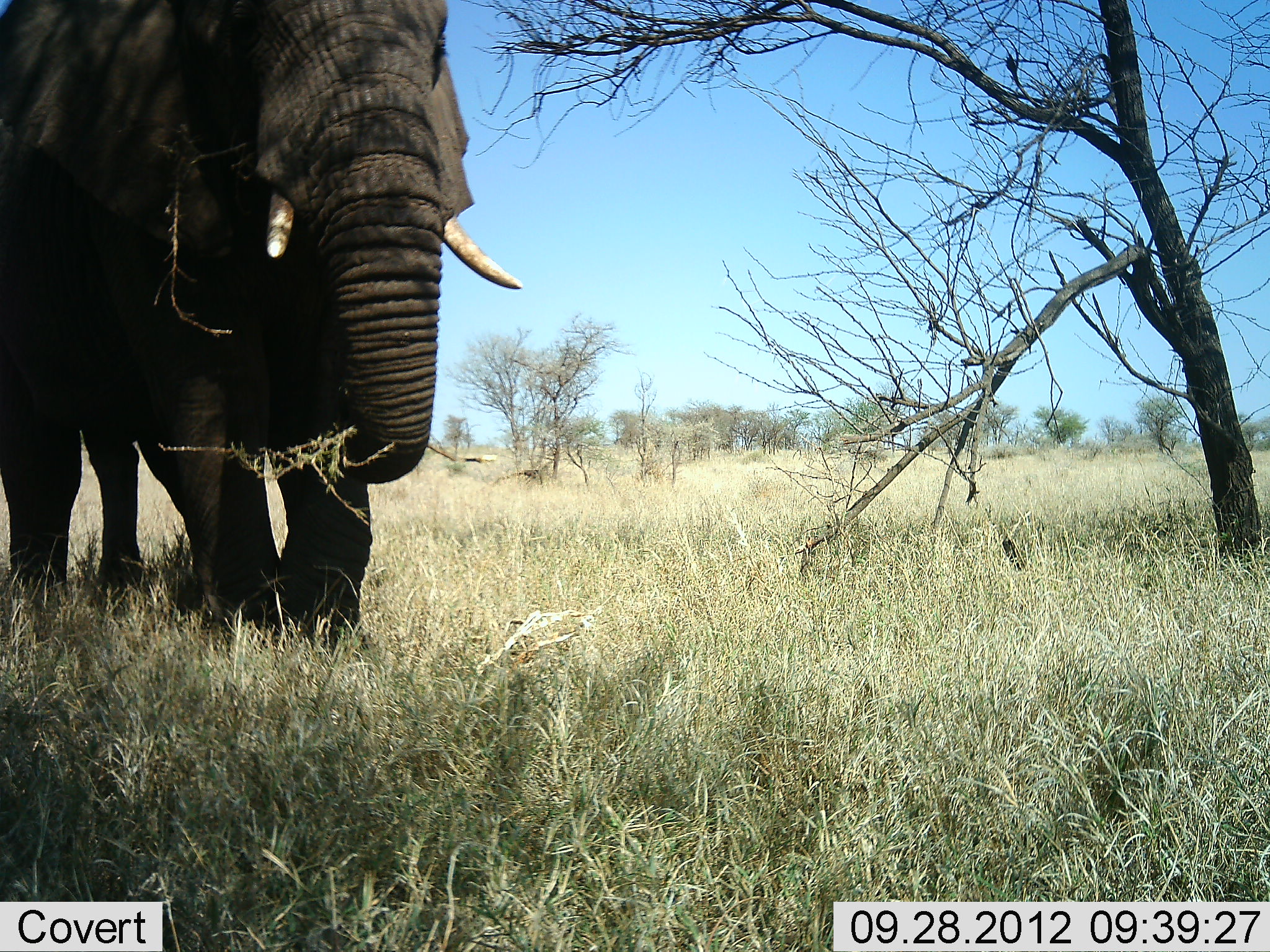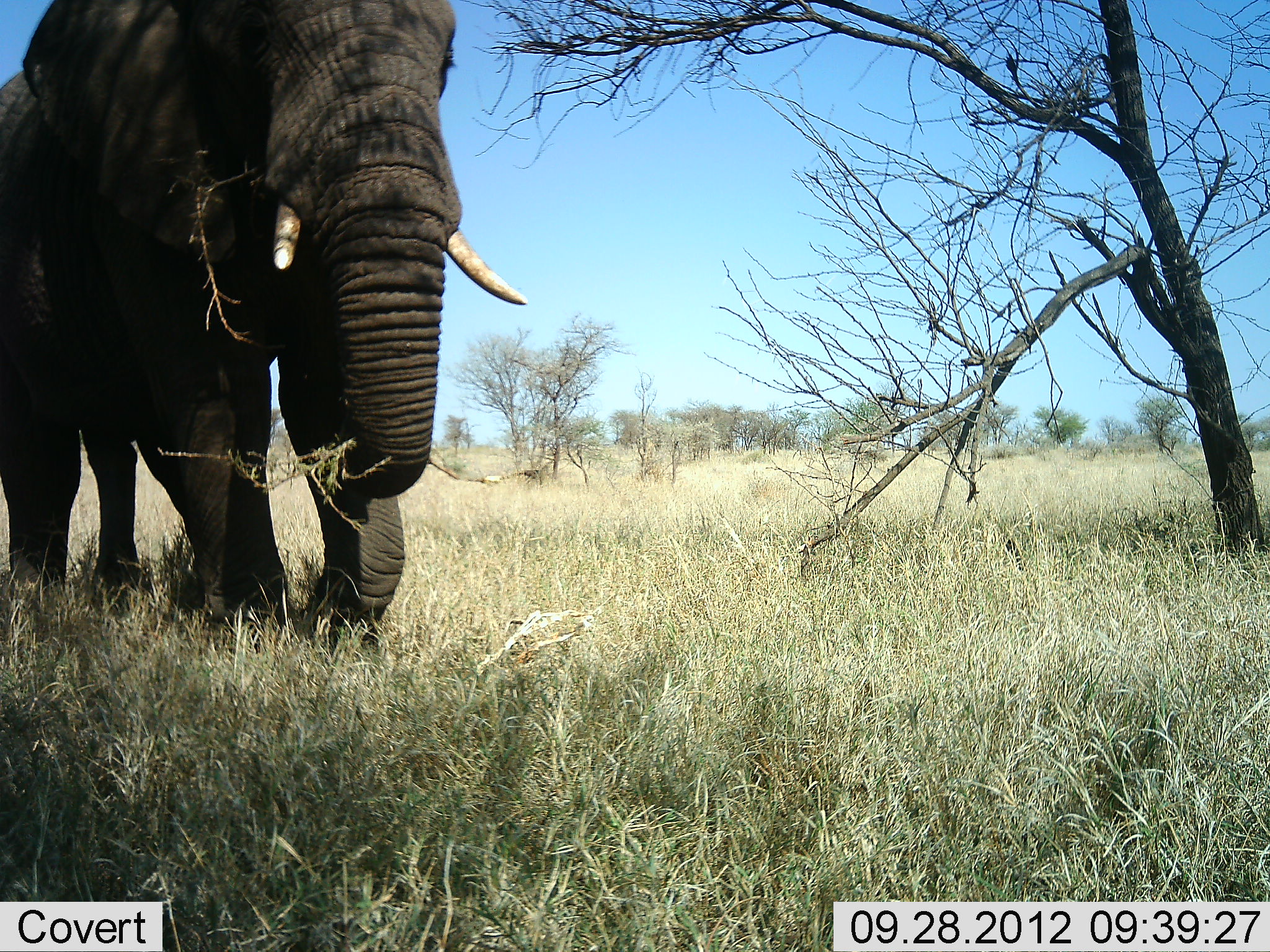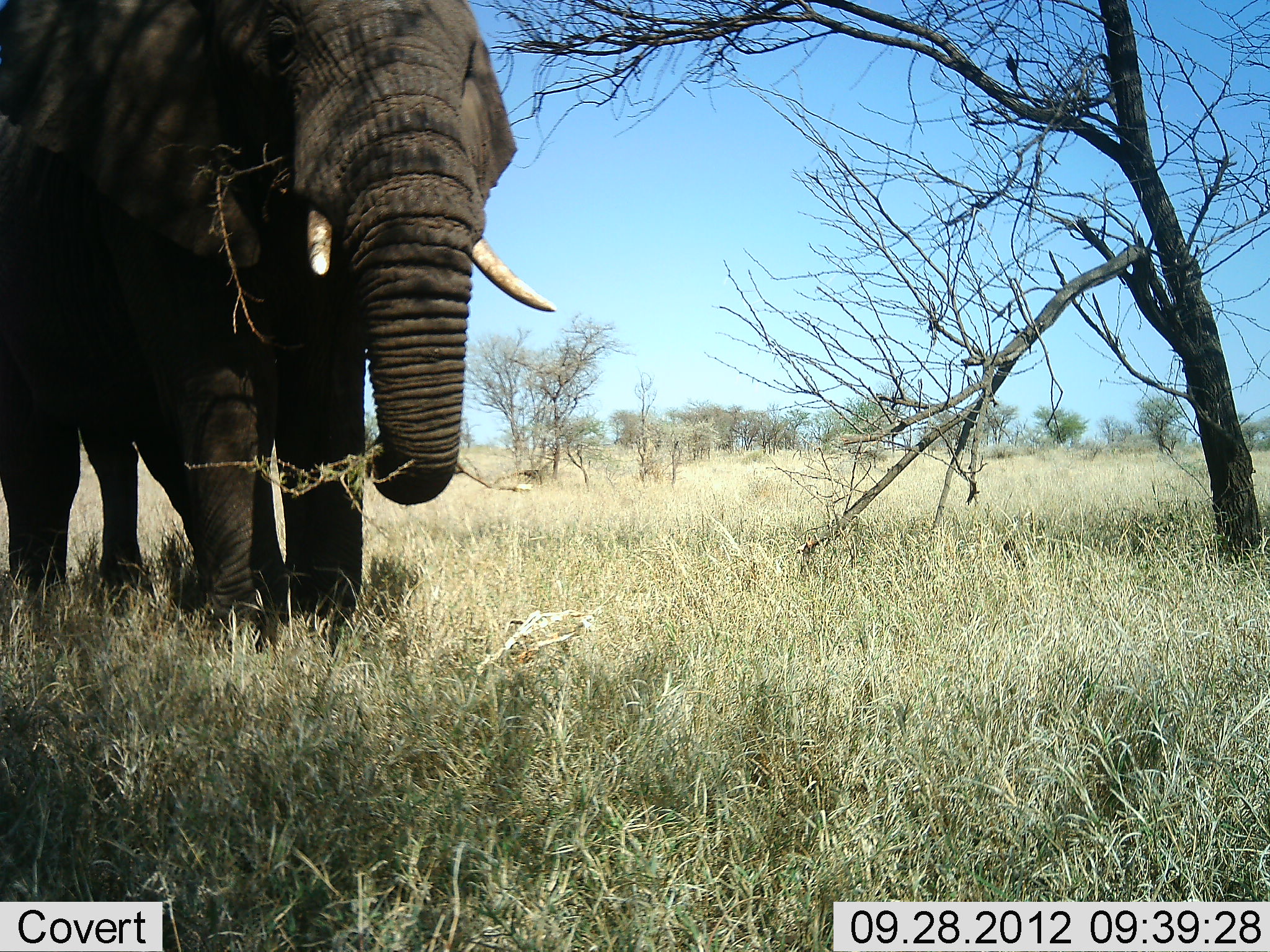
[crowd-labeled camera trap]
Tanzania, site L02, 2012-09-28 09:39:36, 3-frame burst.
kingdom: Animalia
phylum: Chordata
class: Mammalia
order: Proboscidea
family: Elephantidae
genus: Loxodonta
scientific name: Loxodonta africana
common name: african bush elephant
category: elephant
Elephant (african bush elephant) (Loxodonta africana), count 1. Behavior (volunteer vote fractions): standing 40%, resting 0%, moving 40%, interacting 0%. Young present (vote fraction): 10%. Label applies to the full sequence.